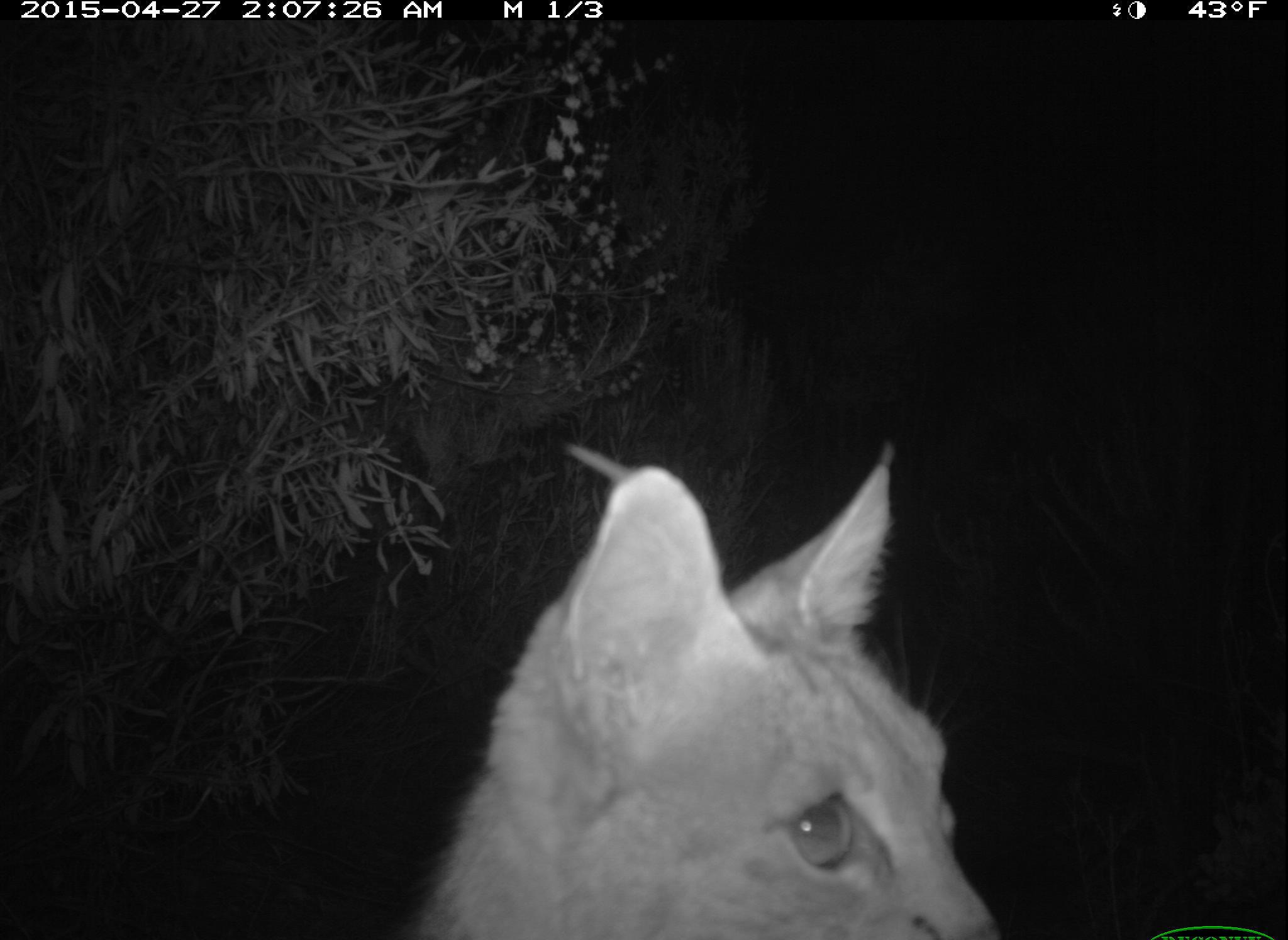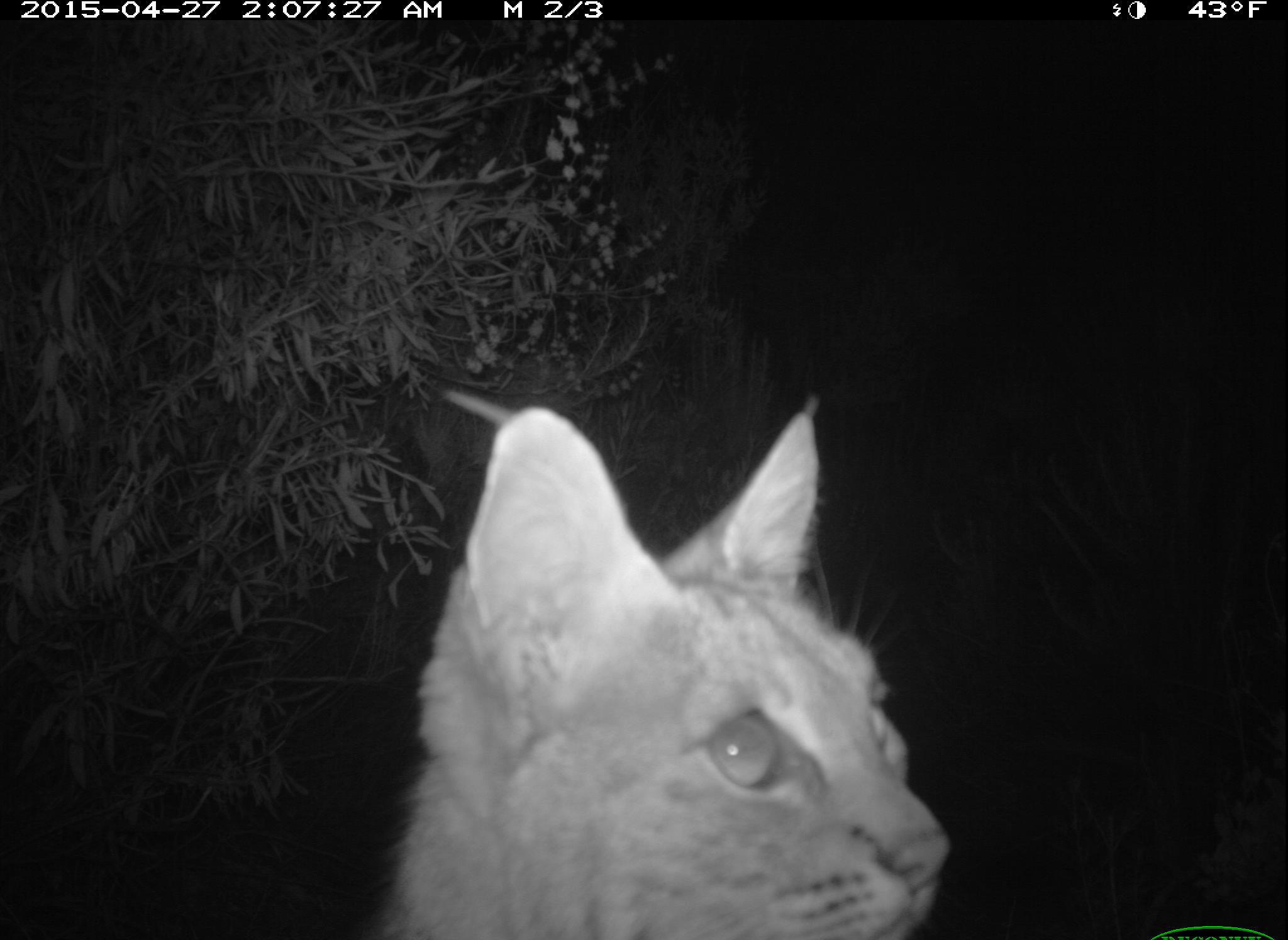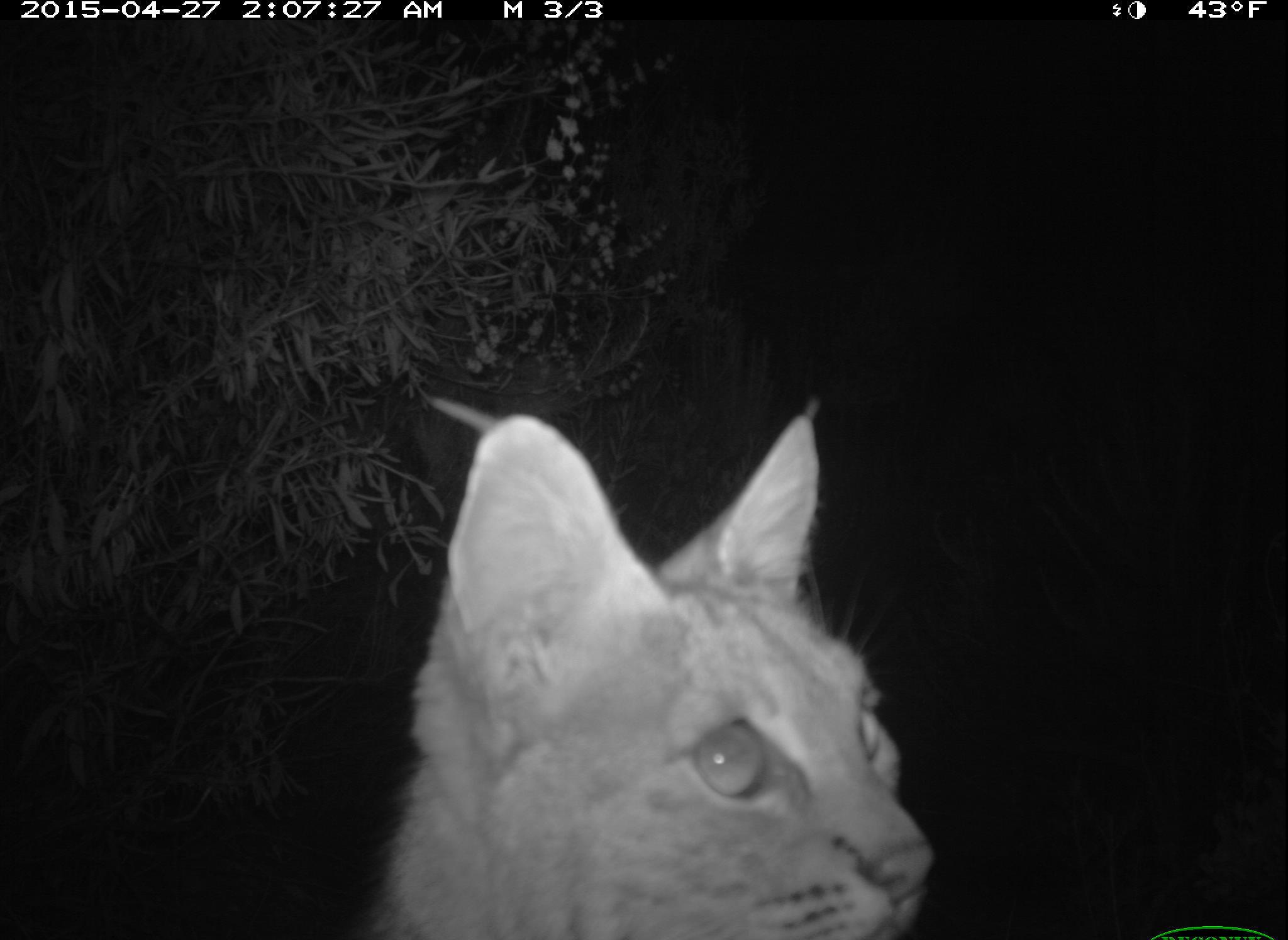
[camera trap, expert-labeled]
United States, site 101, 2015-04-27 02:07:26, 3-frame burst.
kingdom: Animalia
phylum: Chordata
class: Mammalia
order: Carnivora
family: Felidae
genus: Lynx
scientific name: Lynx rufus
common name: bobcat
Bobcat (Lynx rufus).